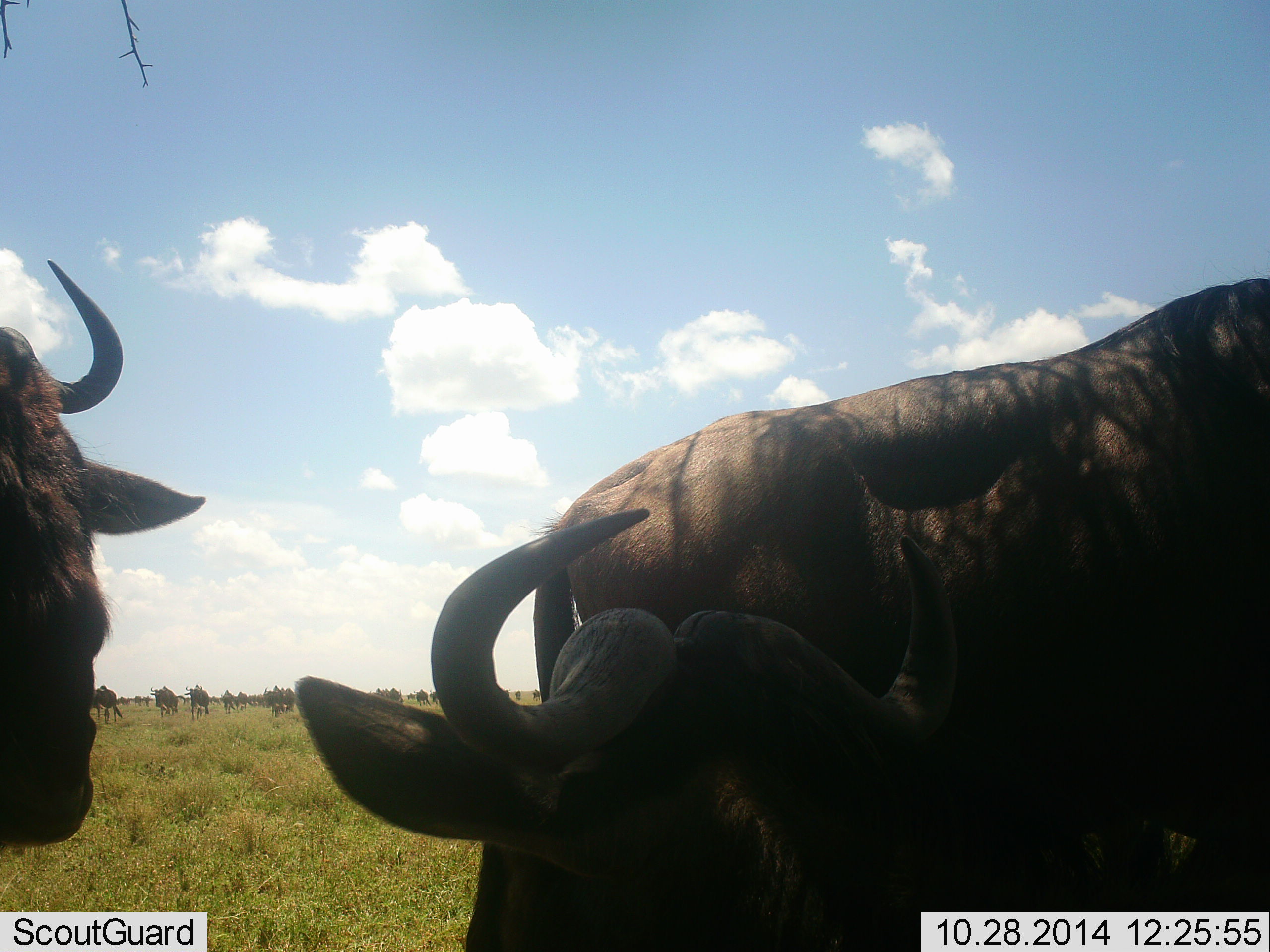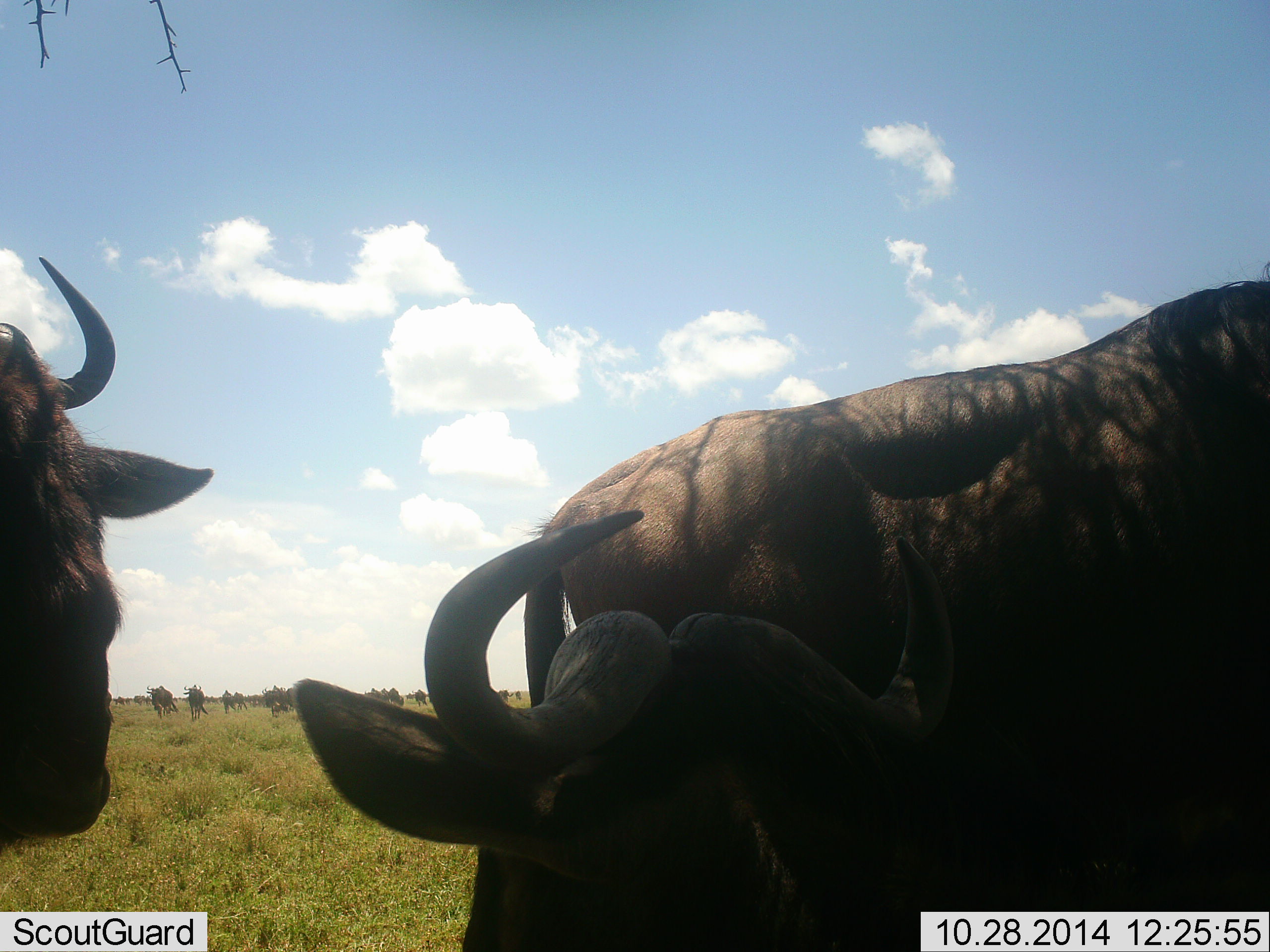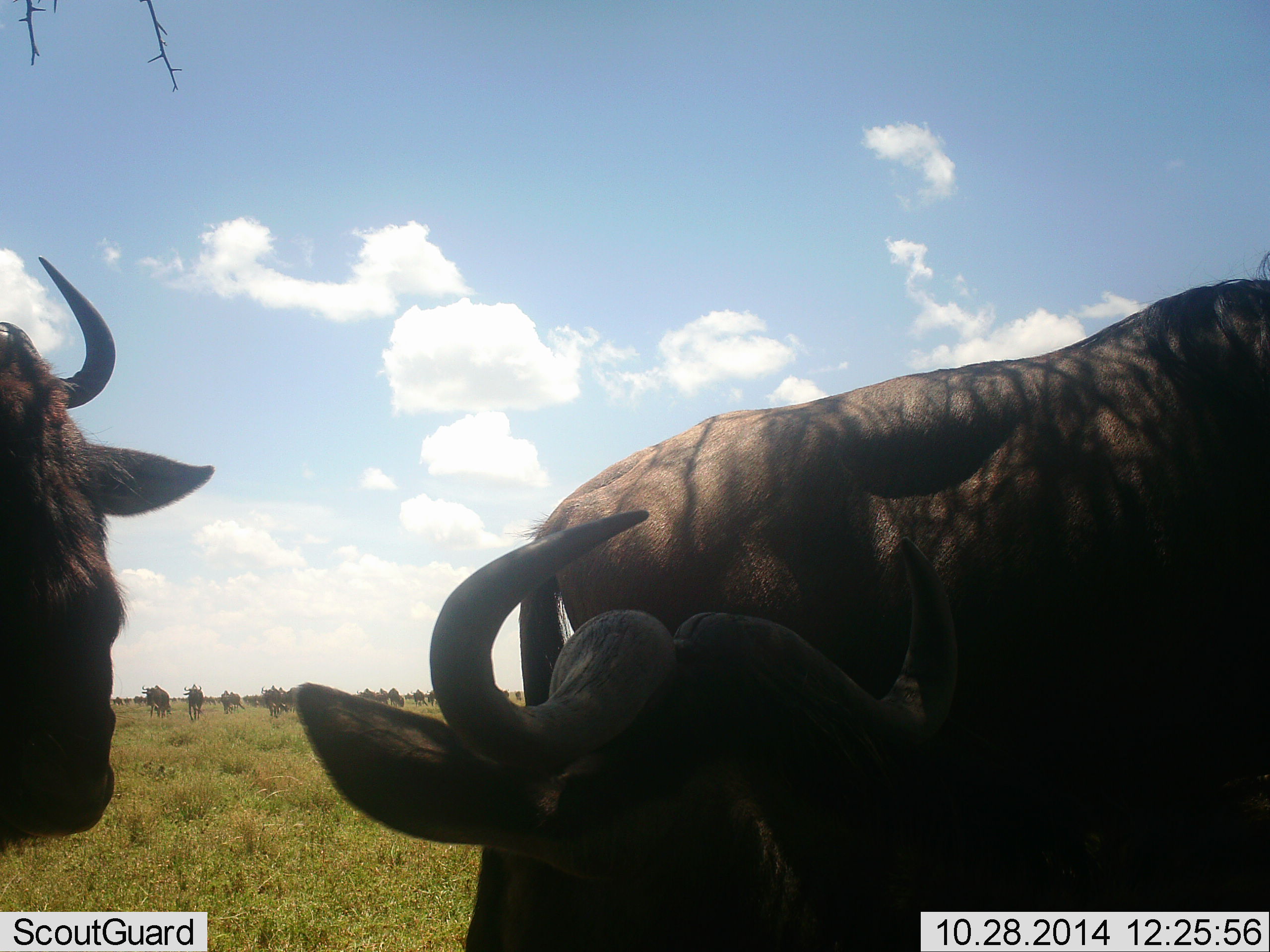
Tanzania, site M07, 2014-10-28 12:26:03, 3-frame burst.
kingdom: Animalia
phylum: Chordata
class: Mammalia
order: Artiodactyla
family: Bovidae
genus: Connochaetes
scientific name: Connochaetes taurinus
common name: blue wildebeest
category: wildebeest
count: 11-50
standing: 90%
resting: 30%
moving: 50%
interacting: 0%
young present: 0%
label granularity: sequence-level